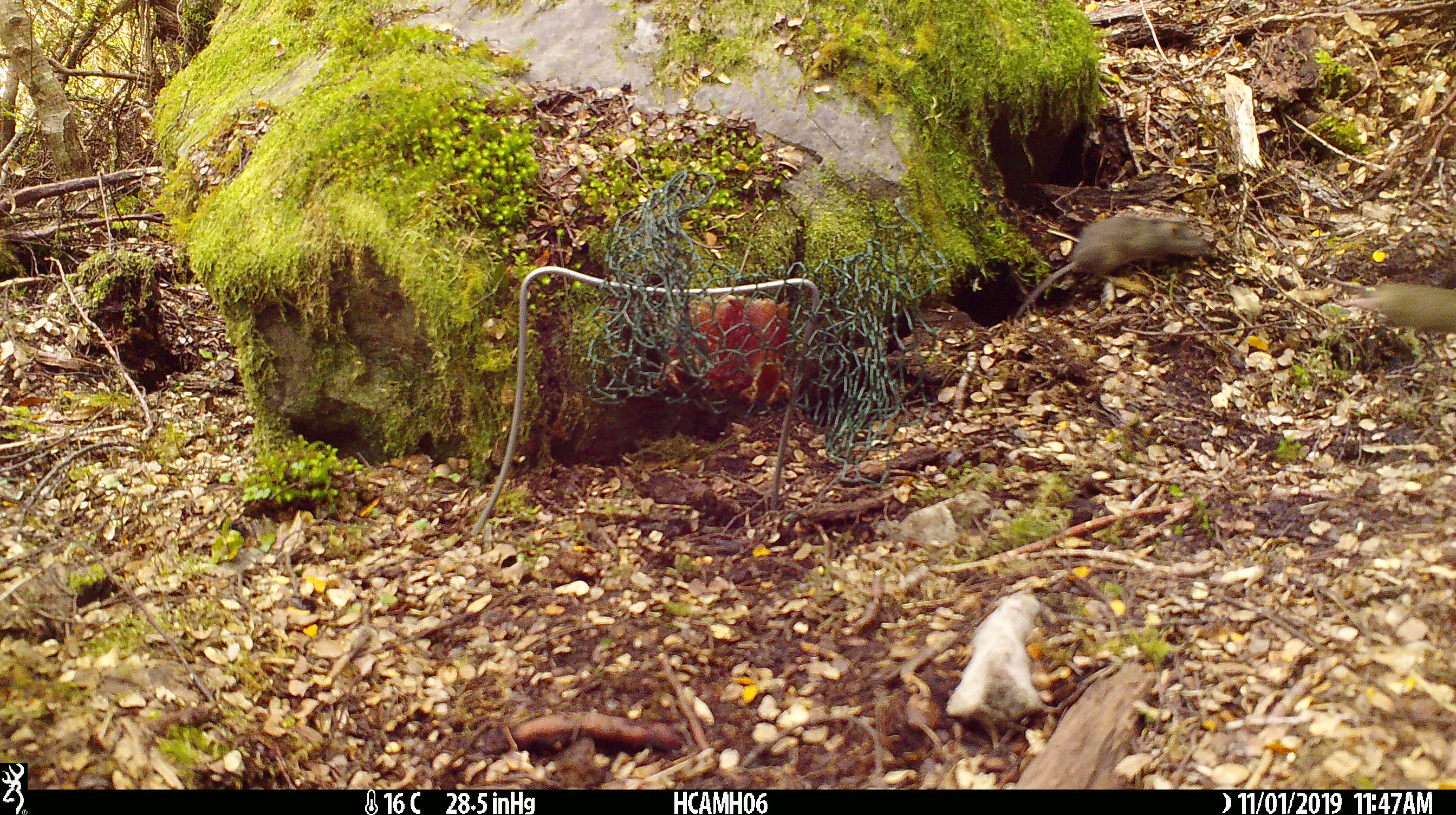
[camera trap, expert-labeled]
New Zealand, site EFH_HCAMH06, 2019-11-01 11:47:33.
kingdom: Animalia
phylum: Chordata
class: Mammalia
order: Rodentia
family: Muridae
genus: Mus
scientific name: Mus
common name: mouse